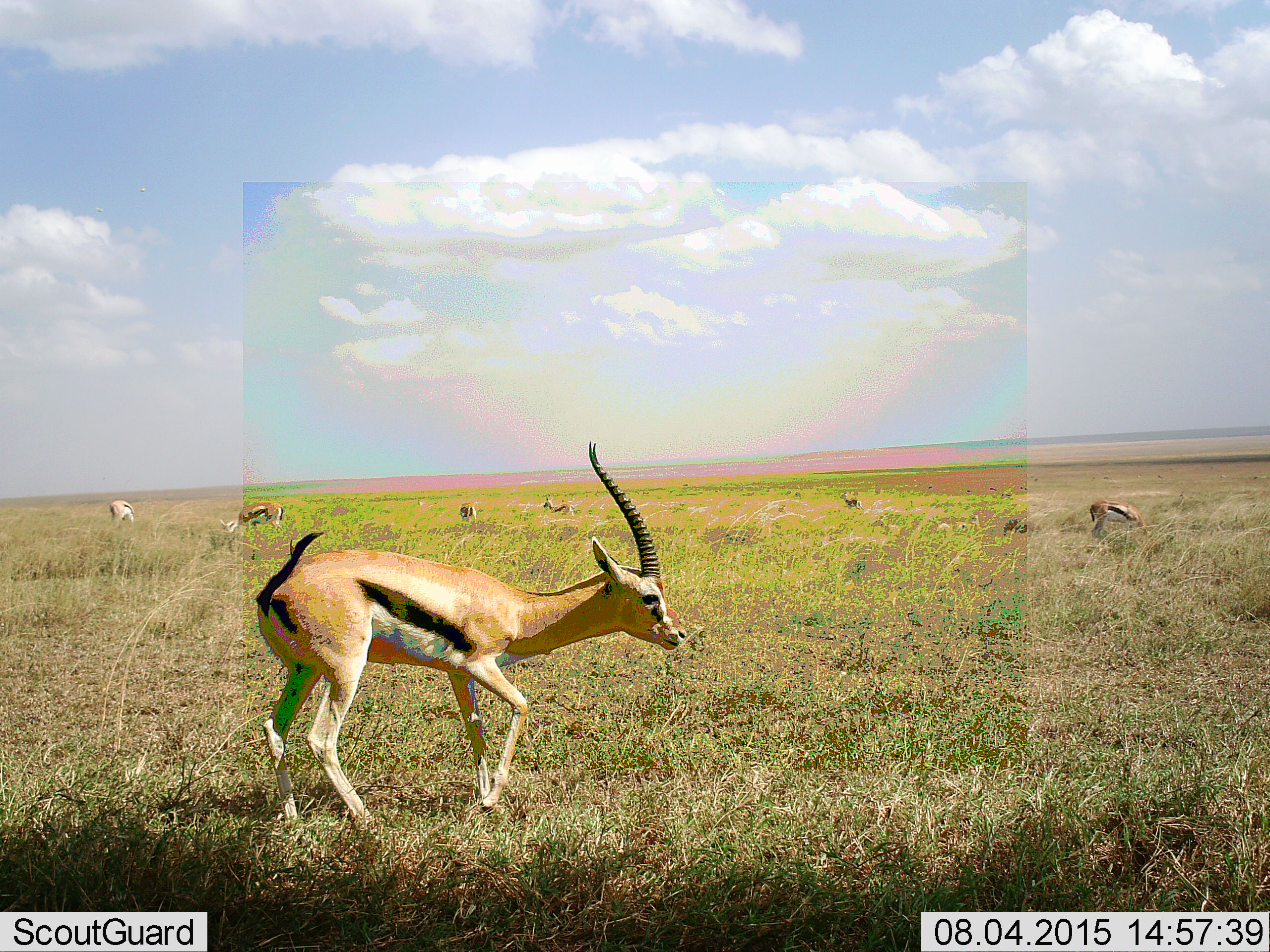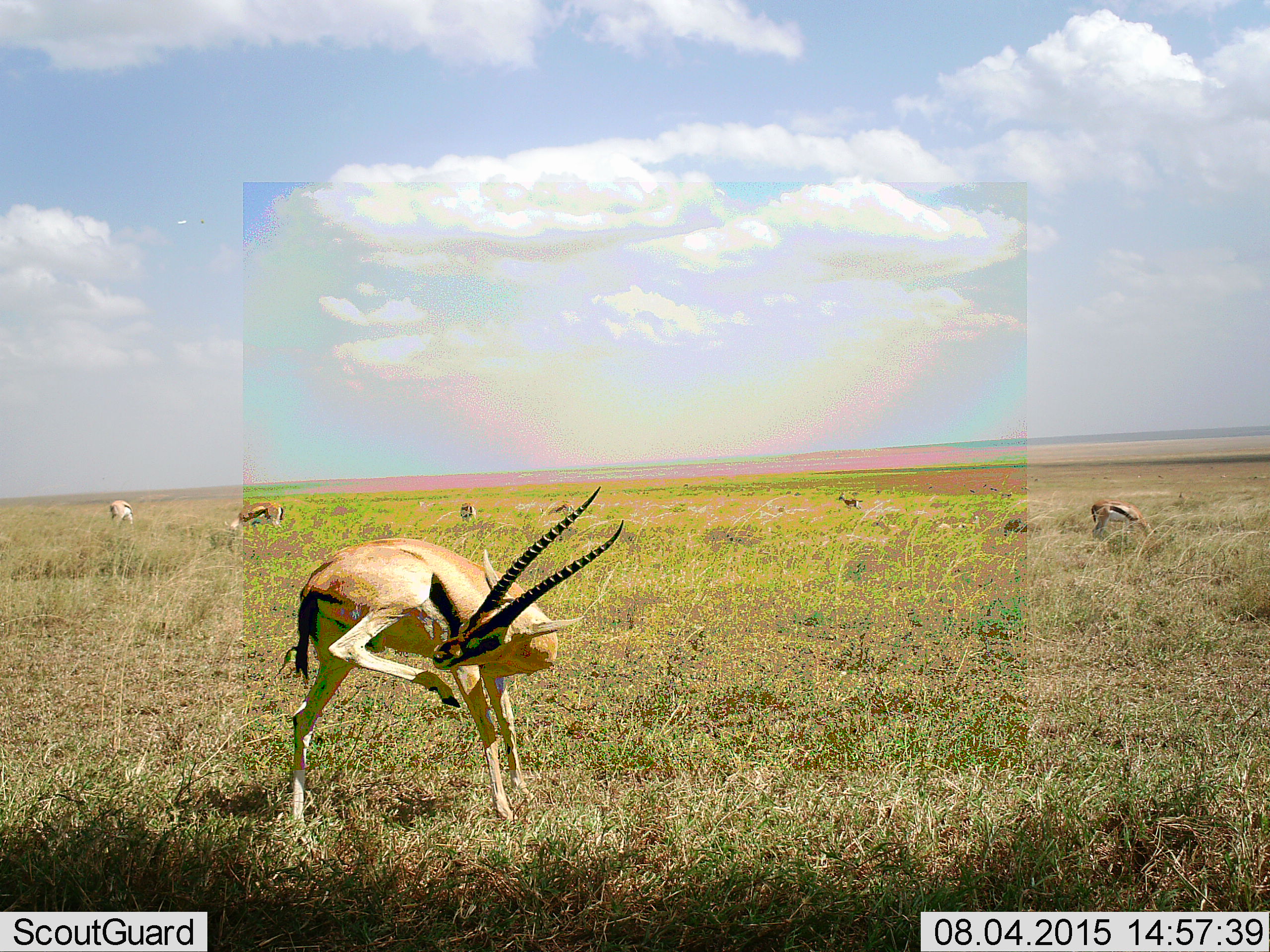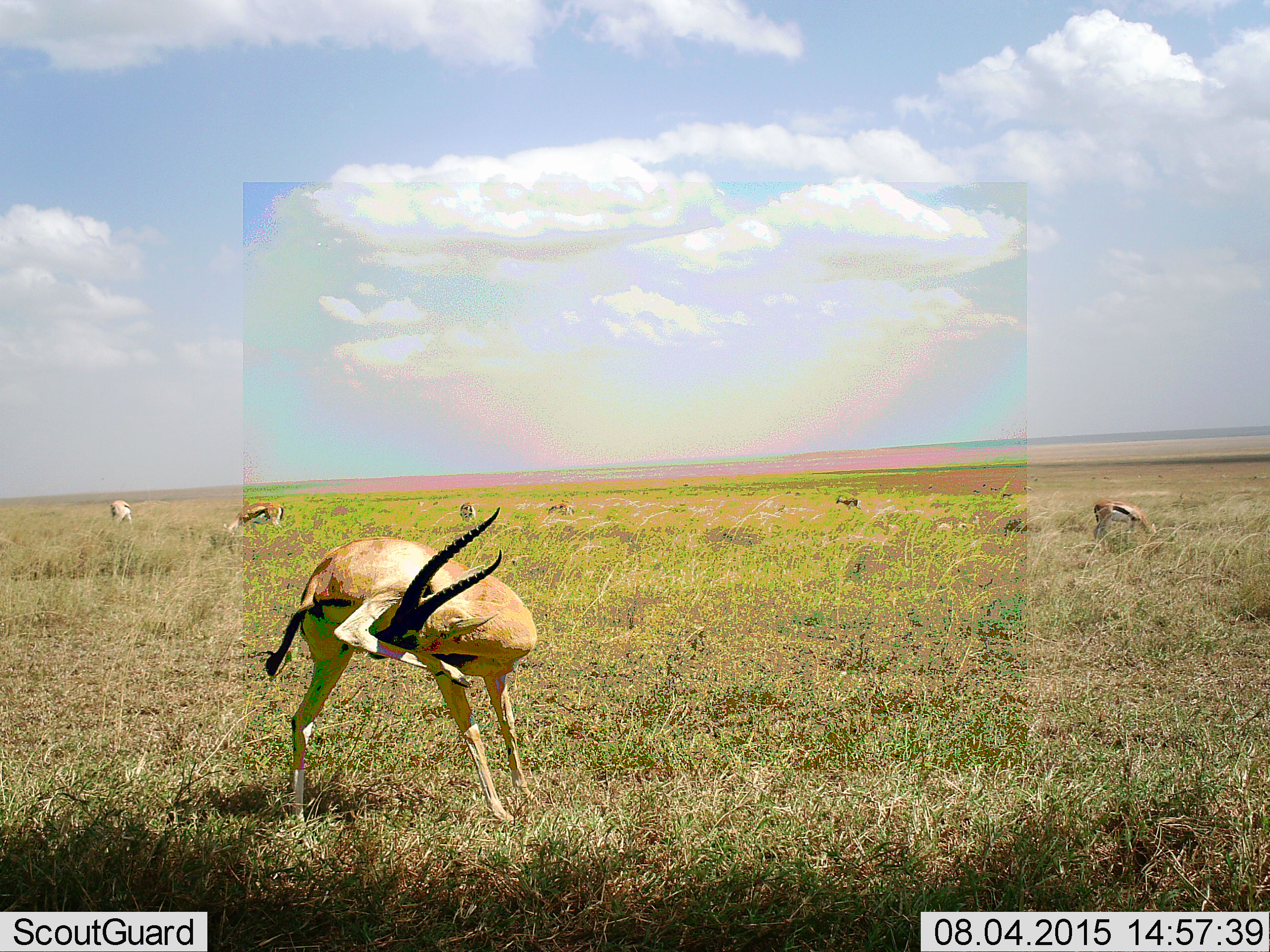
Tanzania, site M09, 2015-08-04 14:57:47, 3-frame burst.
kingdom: Animalia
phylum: Chordata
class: Mammalia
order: Artiodactyla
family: Bovidae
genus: Eudorcas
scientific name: Eudorcas thomsonii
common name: thomson's gazelle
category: gazellethomsons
Gazellethomsons (thomson's gazelle) (Eudorcas thomsonii), count 8. Behavior (volunteer vote fractions): standing 88%, resting 0%, moving 50%, interacting 0%. Young present (vote fraction): 0%. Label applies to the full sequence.